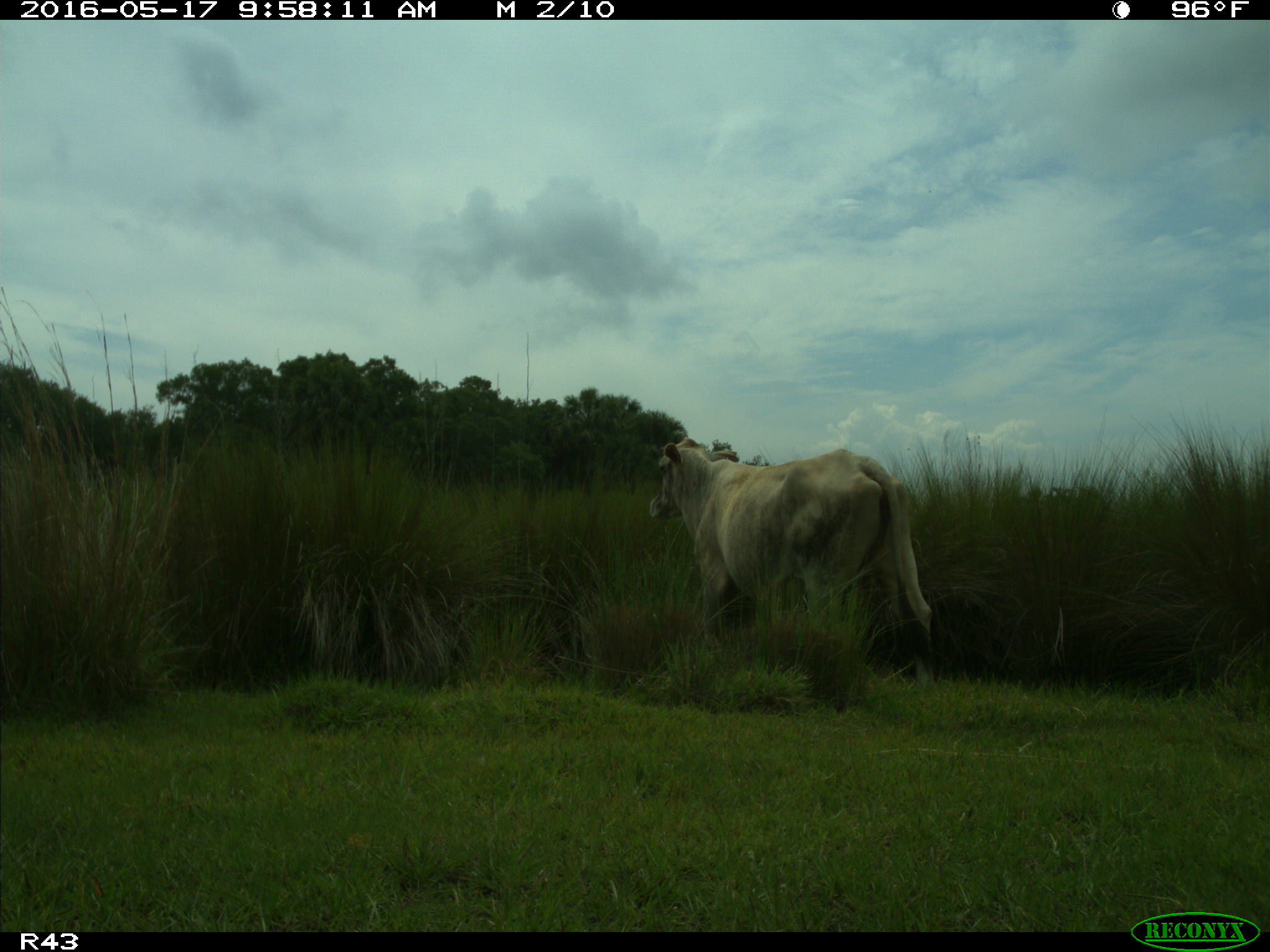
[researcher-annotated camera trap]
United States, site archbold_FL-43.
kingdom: Animalia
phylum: Chordata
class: Mammalia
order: Artiodactyla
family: Bovidae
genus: Bos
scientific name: Bos taurus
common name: domestic cow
Bos taurus (domestic cow).